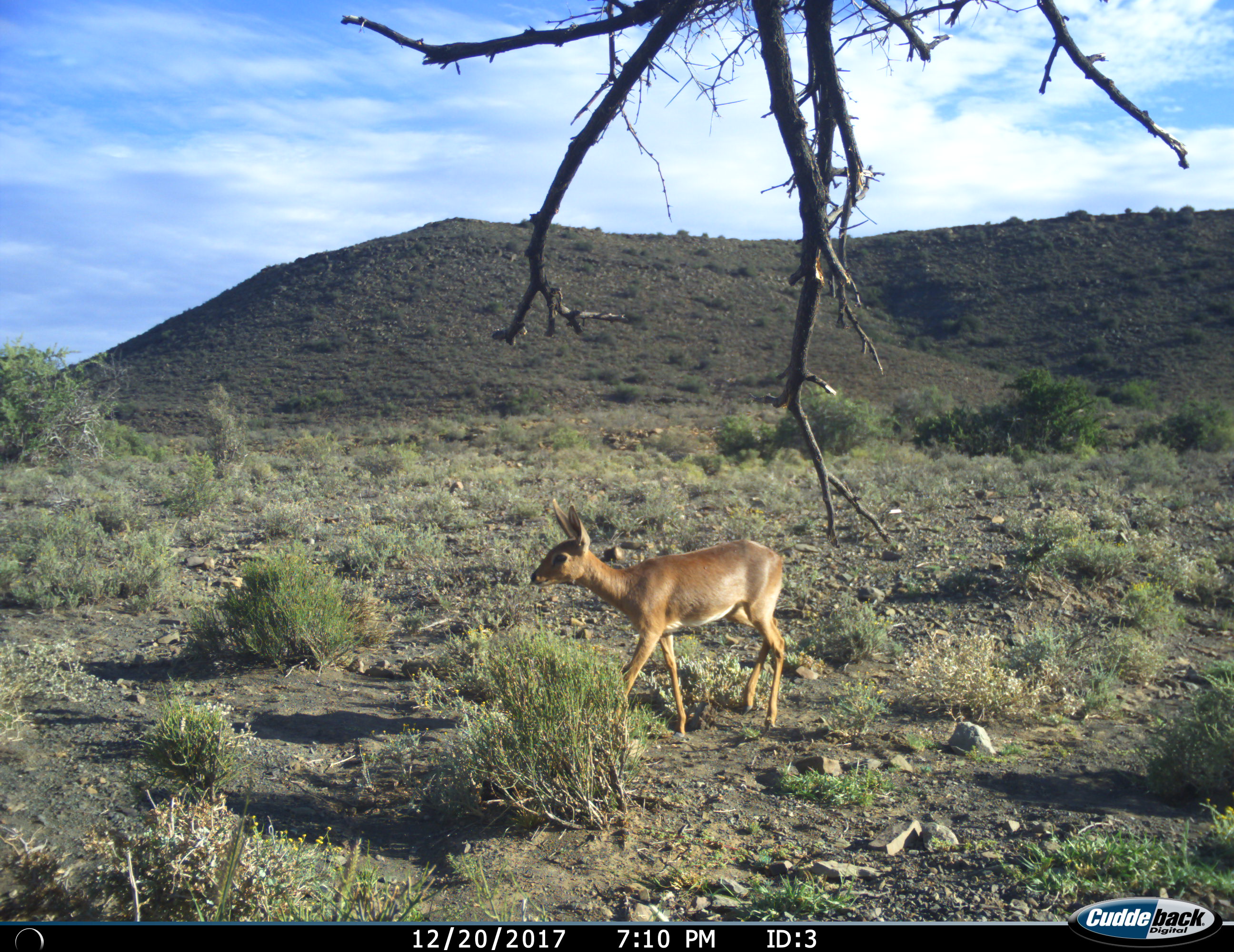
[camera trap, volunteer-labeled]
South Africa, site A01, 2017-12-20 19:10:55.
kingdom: Animalia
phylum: Chordata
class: Mammalia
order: Artiodactyla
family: Bovidae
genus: Raphicerus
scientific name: Raphicerus campestris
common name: steenbok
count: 1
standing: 50%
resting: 0%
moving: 50%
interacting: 0%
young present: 0%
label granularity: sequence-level